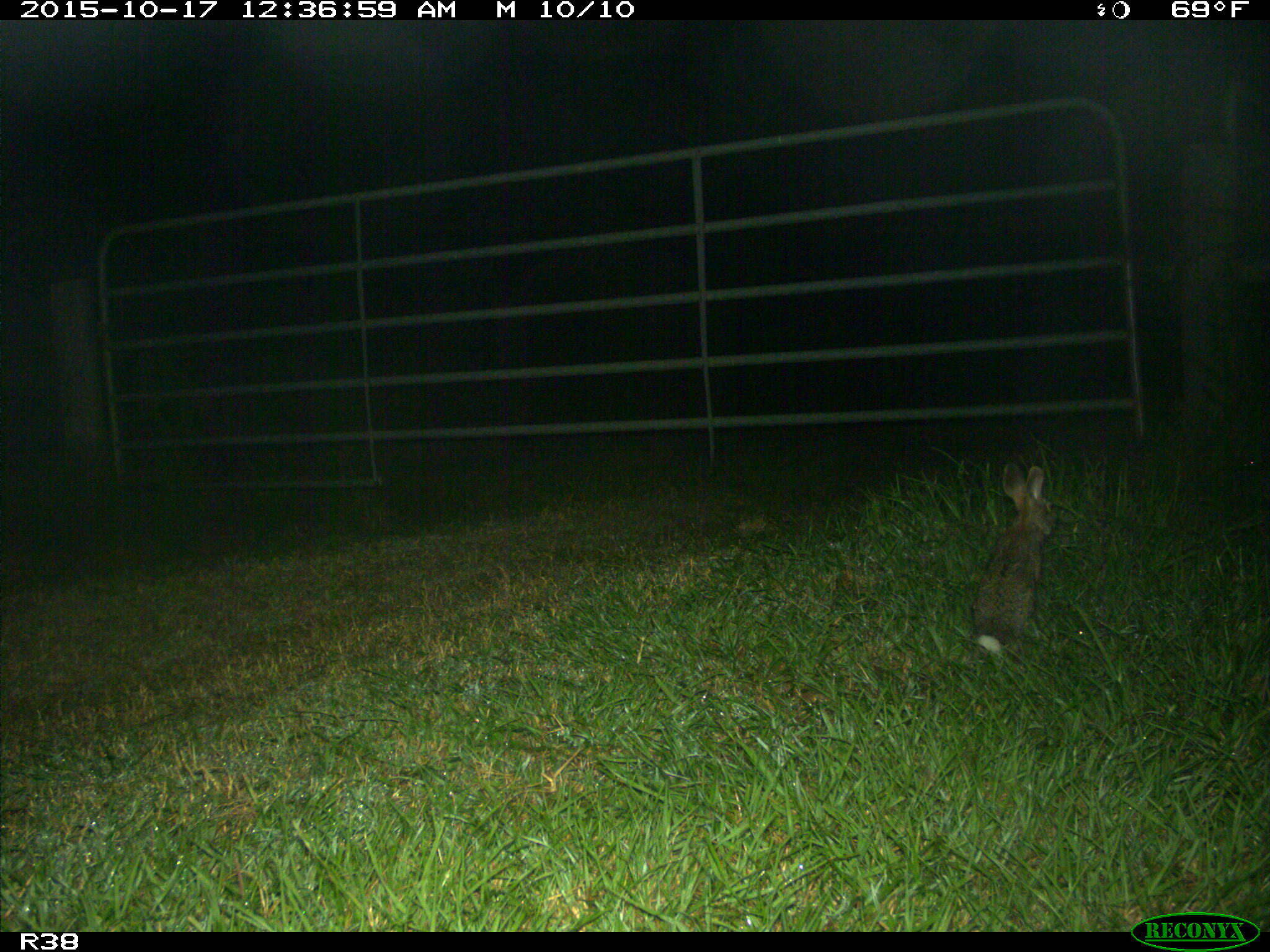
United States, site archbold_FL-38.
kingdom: Animalia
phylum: Chordata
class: Mammalia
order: Lagomorpha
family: Leporidae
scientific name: Leporidae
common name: rabbits and hares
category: unidentified rabbit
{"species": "unidentified rabbit (rabbits and hares) (Leporidae)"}